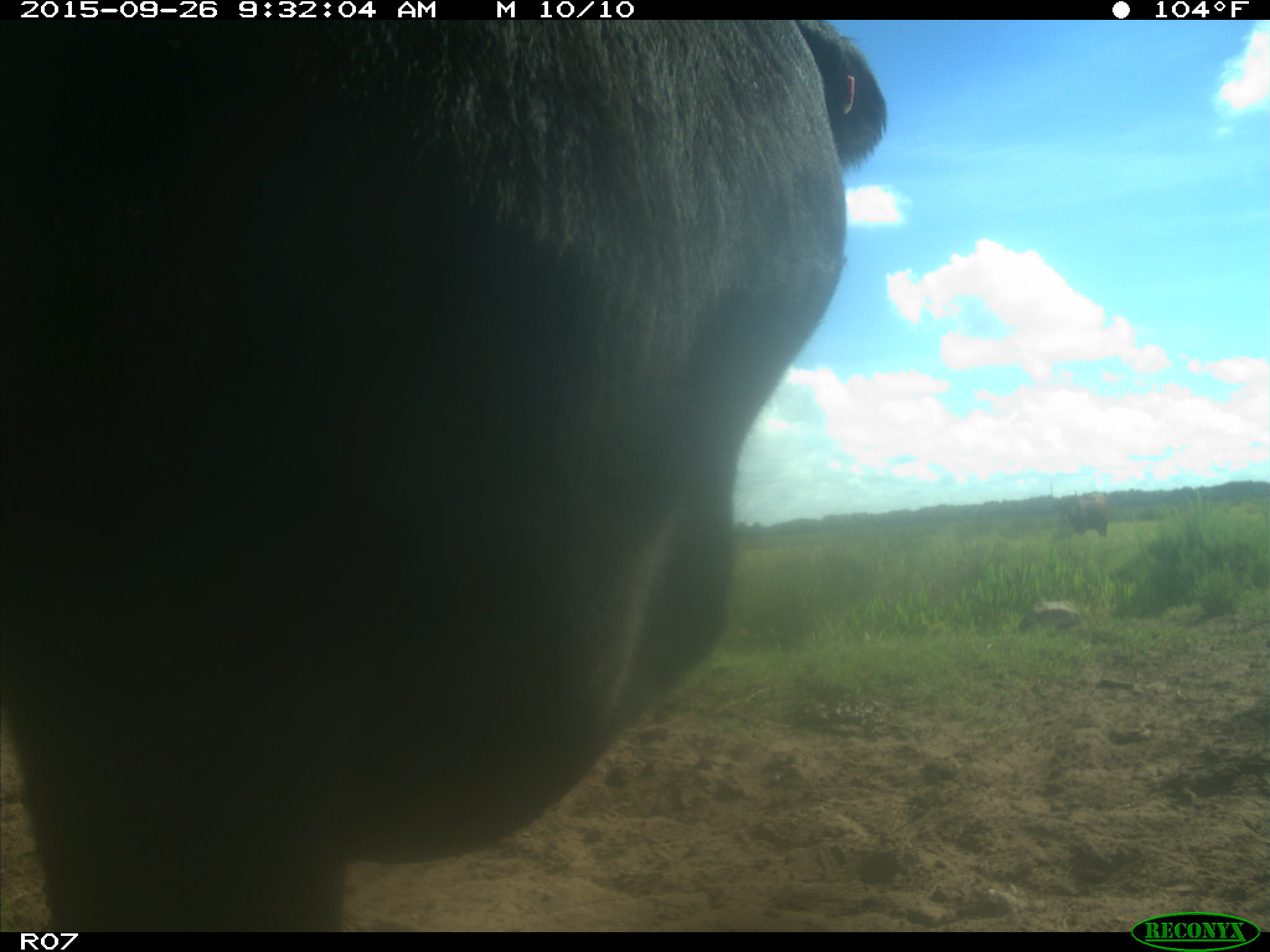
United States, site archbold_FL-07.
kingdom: Animalia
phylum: Chordata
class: Mammalia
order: Artiodactyla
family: Bovidae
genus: Bos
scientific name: Bos taurus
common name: domestic cow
Bos taurus (domestic cow).